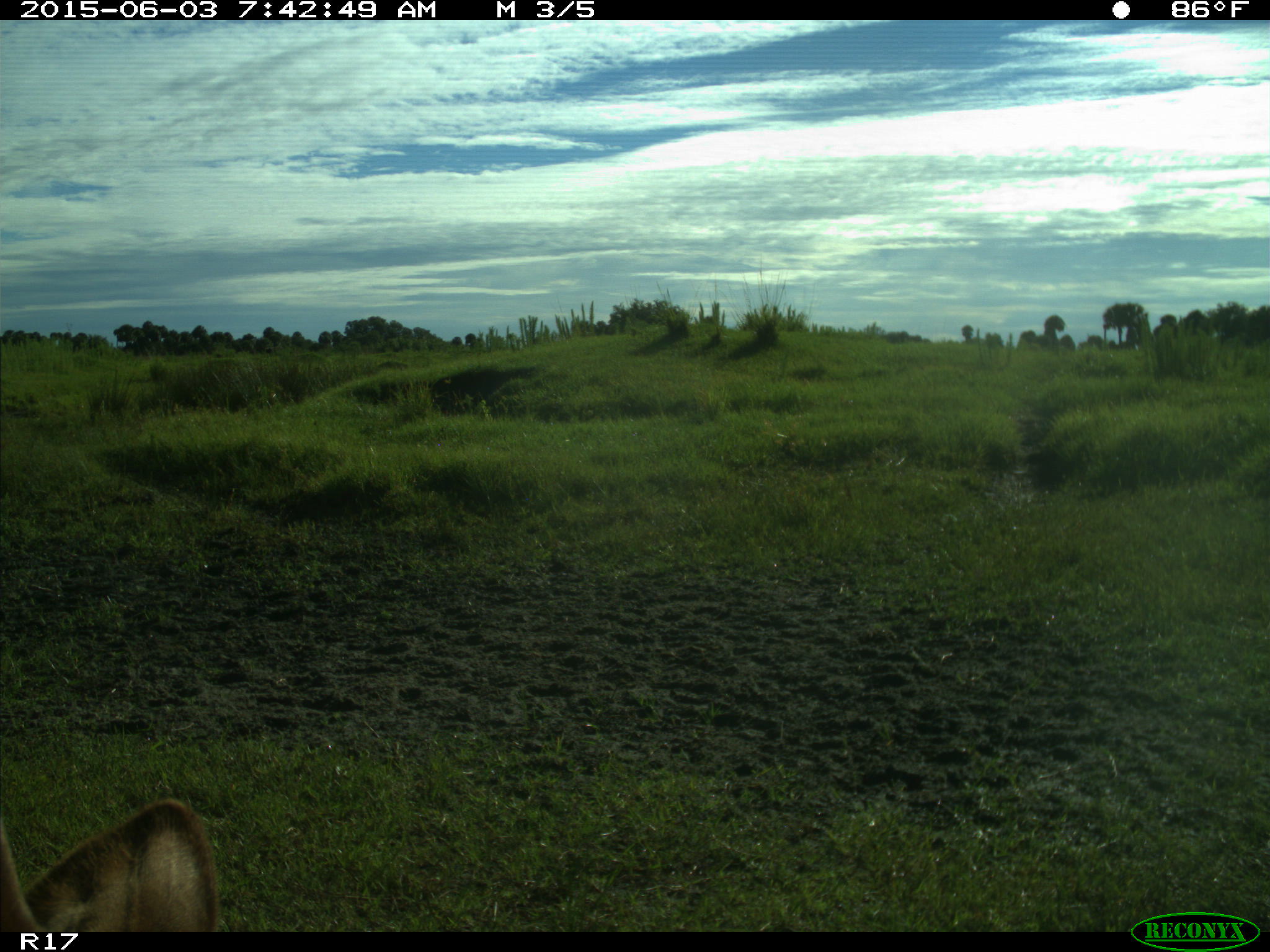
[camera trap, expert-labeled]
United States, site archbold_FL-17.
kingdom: Animalia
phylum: Chordata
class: Mammalia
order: Artiodactyla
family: Bovidae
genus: Bos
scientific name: Bos taurus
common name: domestic cow